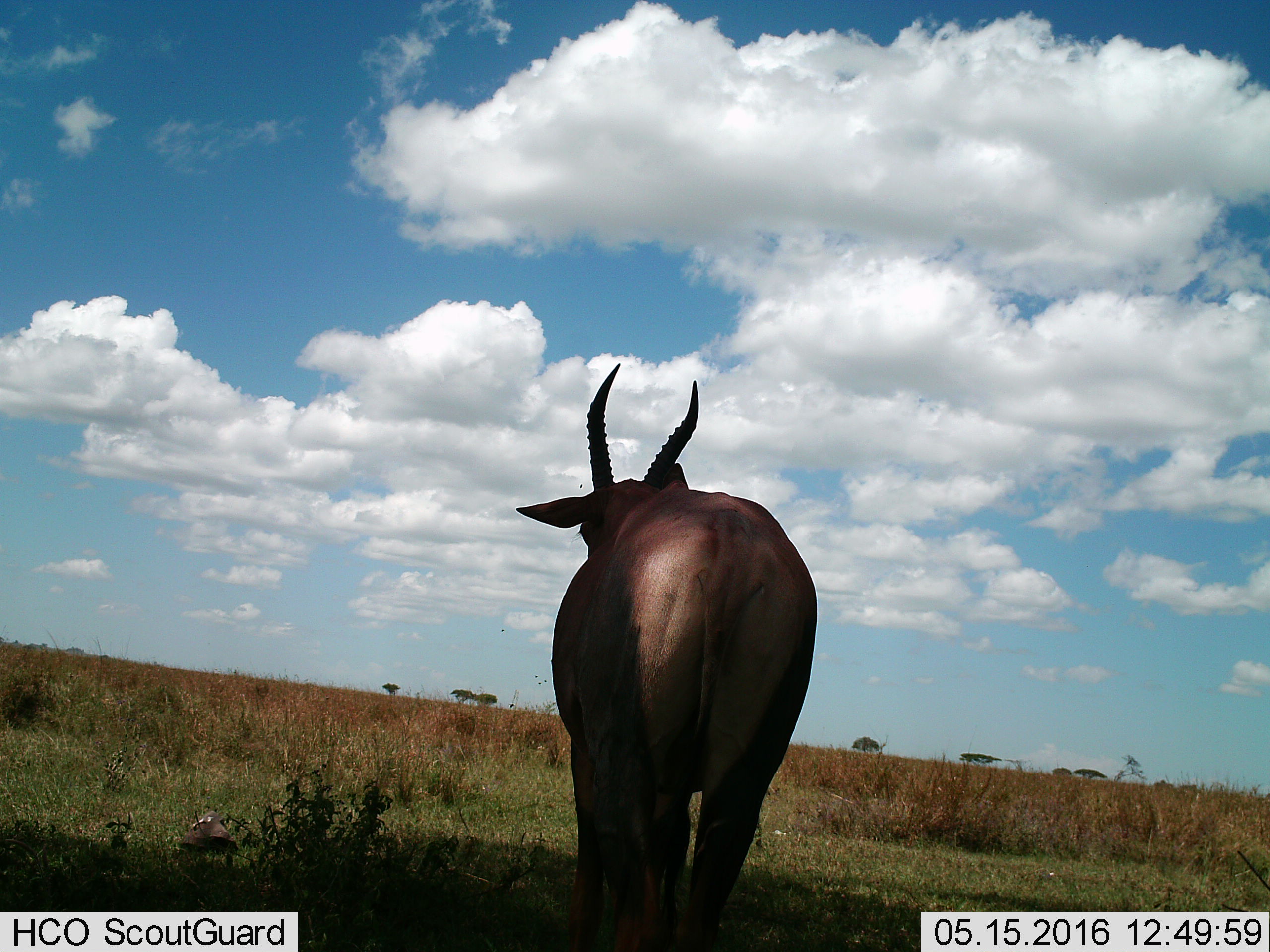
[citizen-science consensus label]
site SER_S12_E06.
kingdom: Animalia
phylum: Chordata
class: Mammalia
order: Artiodactyla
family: Bovidae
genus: Damaliscus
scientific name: Damaliscus lunatus jimela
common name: topi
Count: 1.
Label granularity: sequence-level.